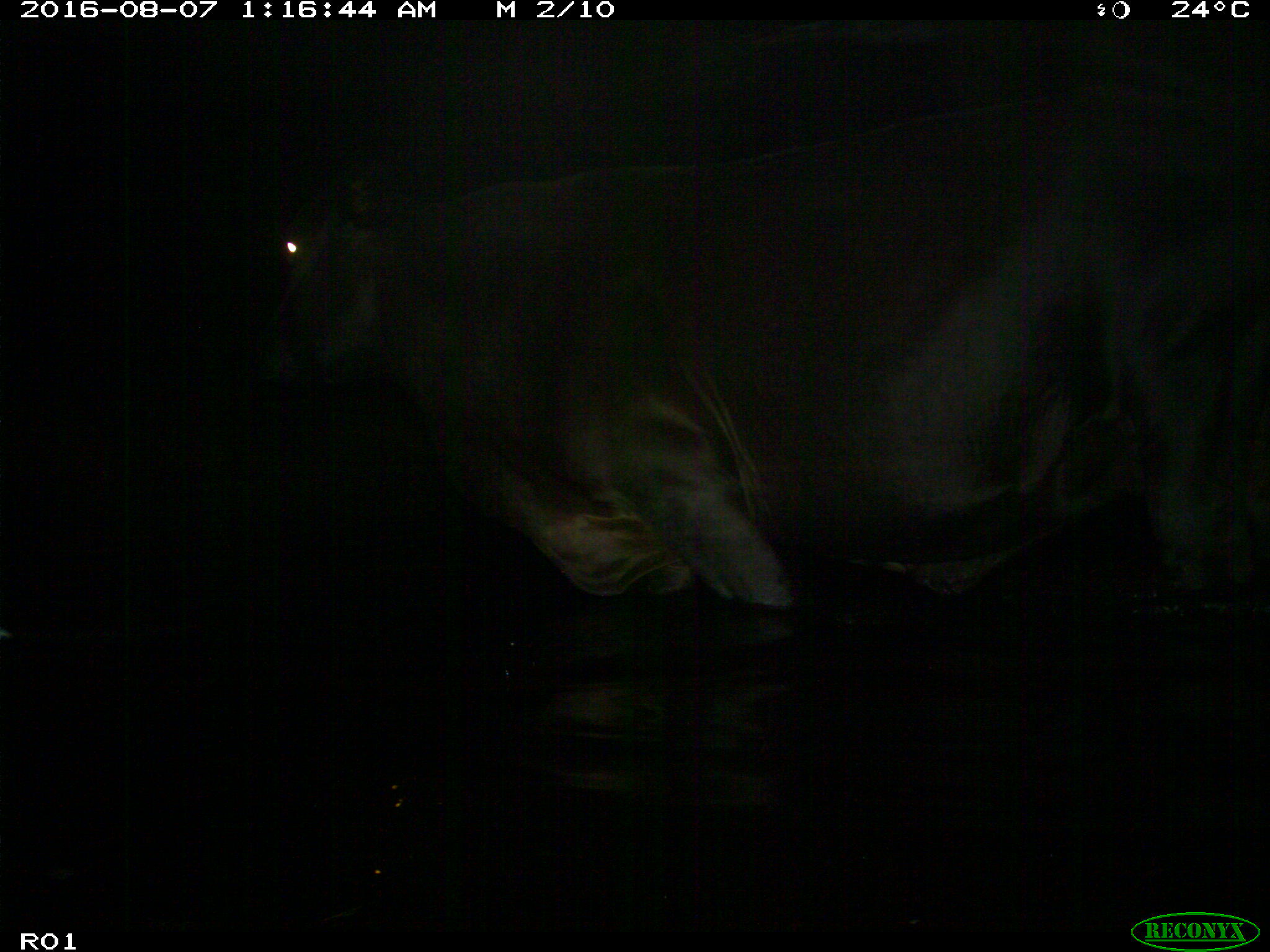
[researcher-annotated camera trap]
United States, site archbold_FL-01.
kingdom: Animalia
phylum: Chordata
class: Mammalia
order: Artiodactyla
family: Bovidae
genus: Bos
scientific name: Bos taurus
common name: domestic cow